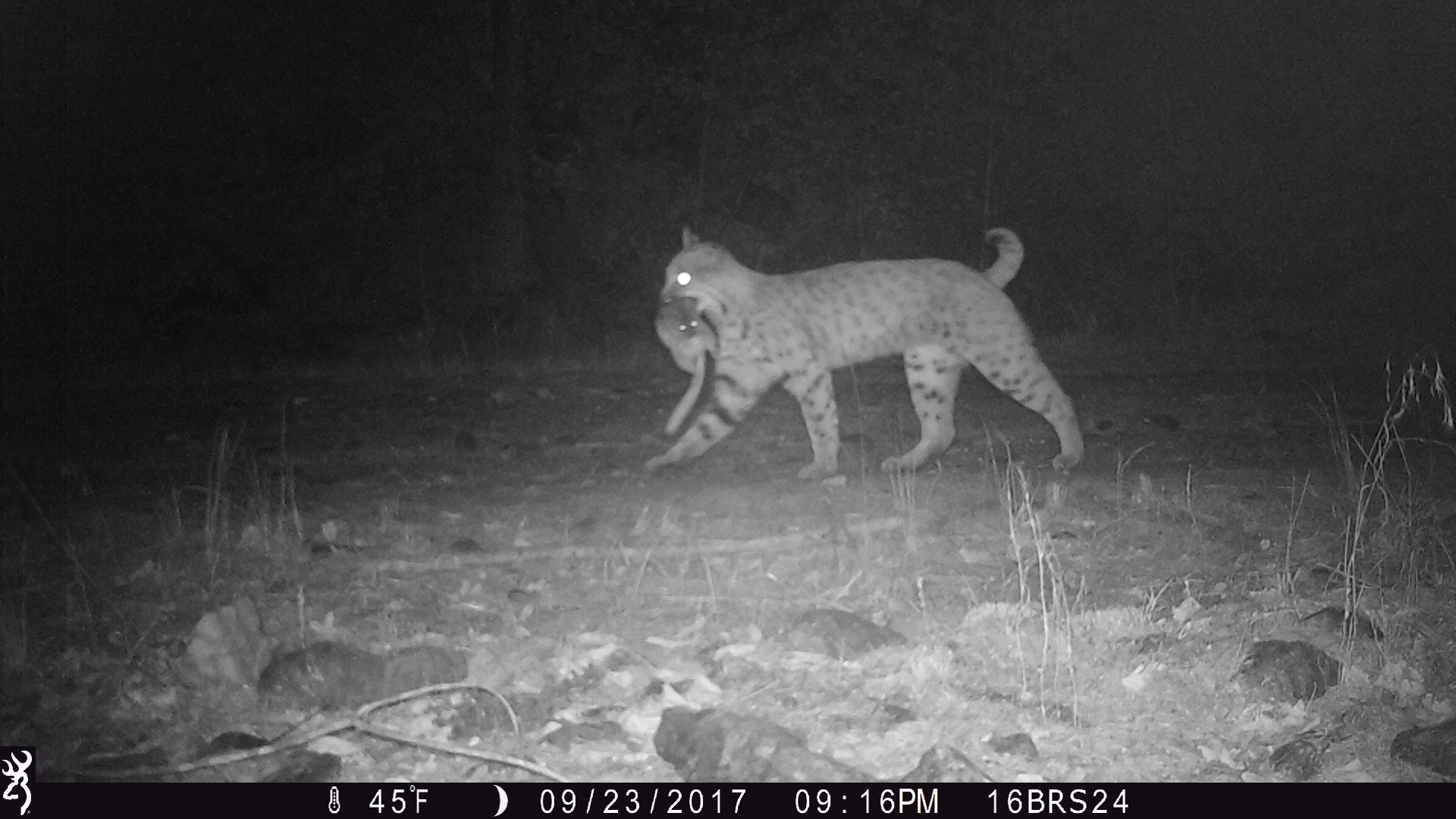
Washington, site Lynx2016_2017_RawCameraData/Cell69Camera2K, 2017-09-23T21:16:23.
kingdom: Animalia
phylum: Chordata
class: Mammalia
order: Carnivora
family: Felidae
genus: Lynx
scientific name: Lynx rufus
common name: bobcat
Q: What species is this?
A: Lynx rufus (bobcat).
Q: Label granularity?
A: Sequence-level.